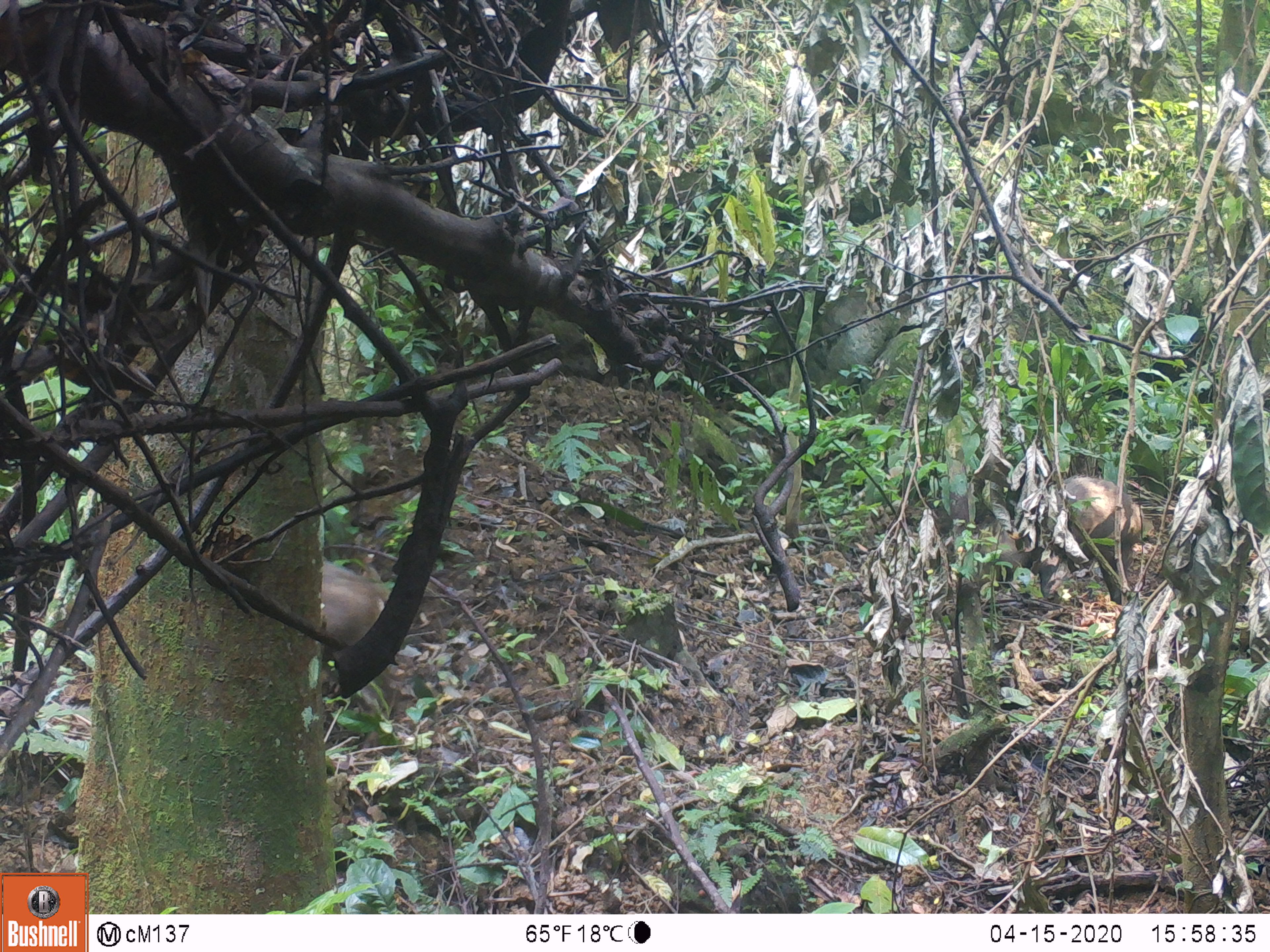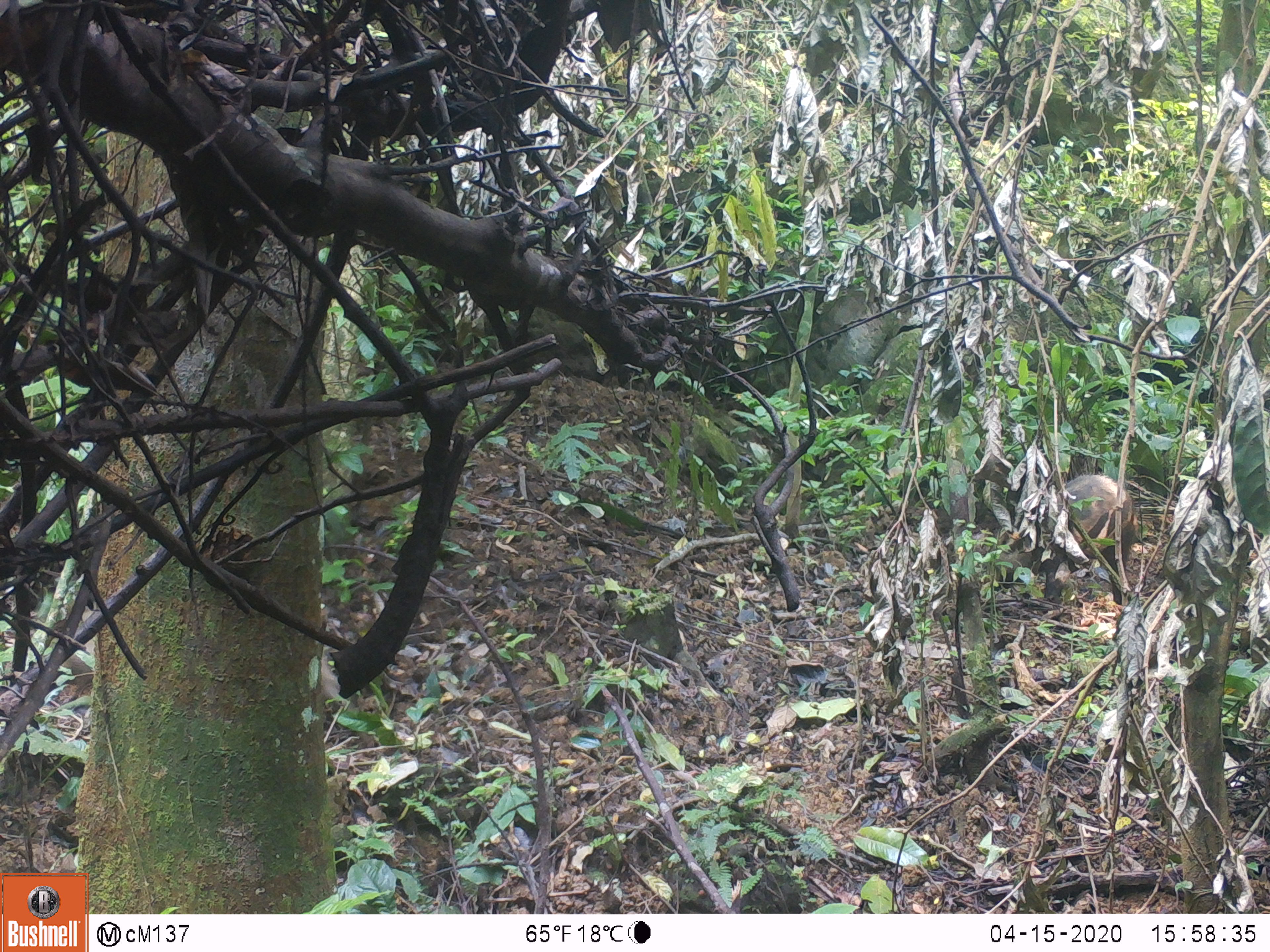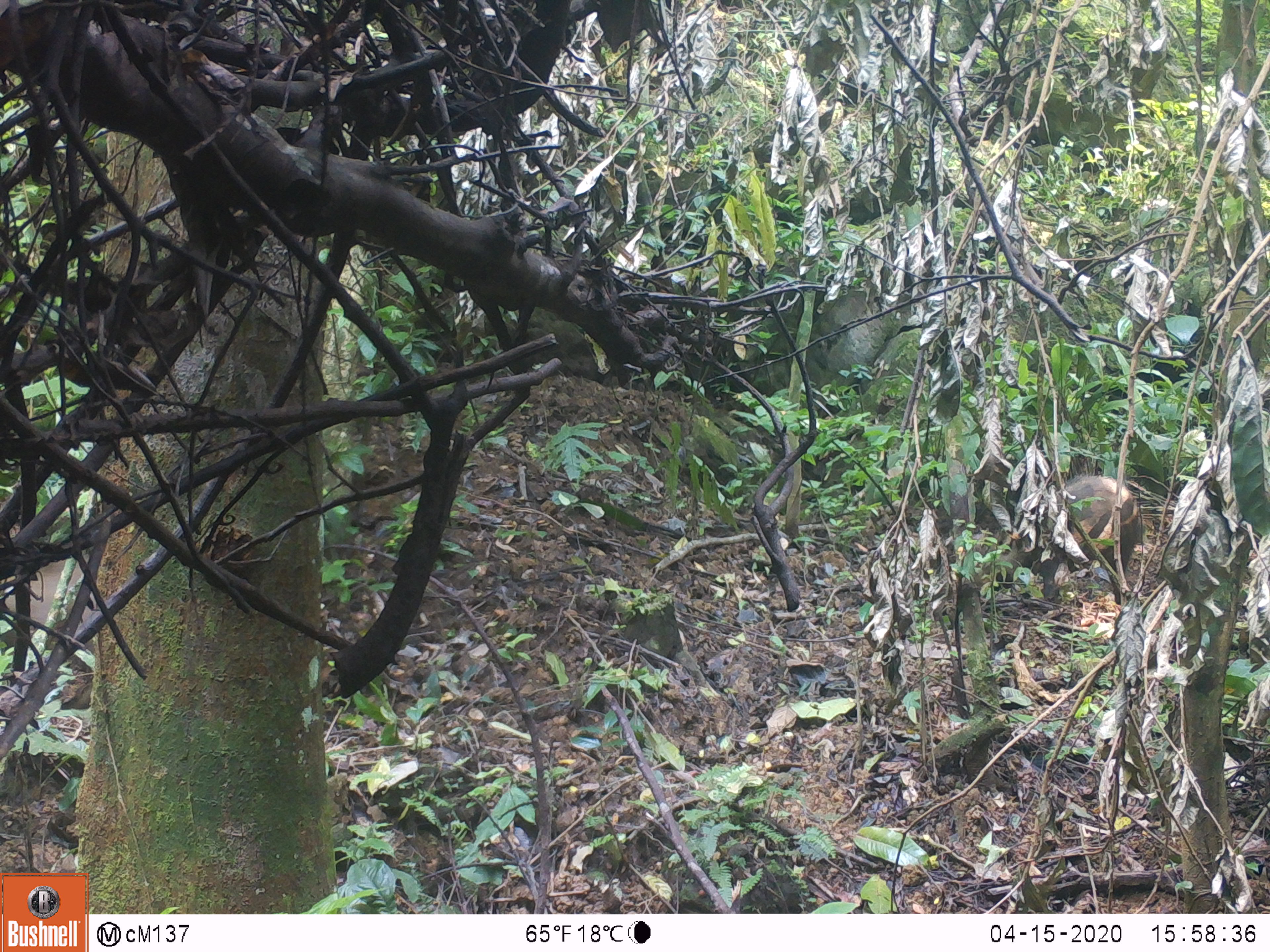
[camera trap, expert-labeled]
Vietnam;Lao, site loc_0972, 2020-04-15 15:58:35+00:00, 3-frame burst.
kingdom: Animalia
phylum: Chordata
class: Mammalia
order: Artiodactyla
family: Suidae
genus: Sus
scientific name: Sus scrofa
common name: eurasian wild pig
Eurasian wild pig (Sus scrofa). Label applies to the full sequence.